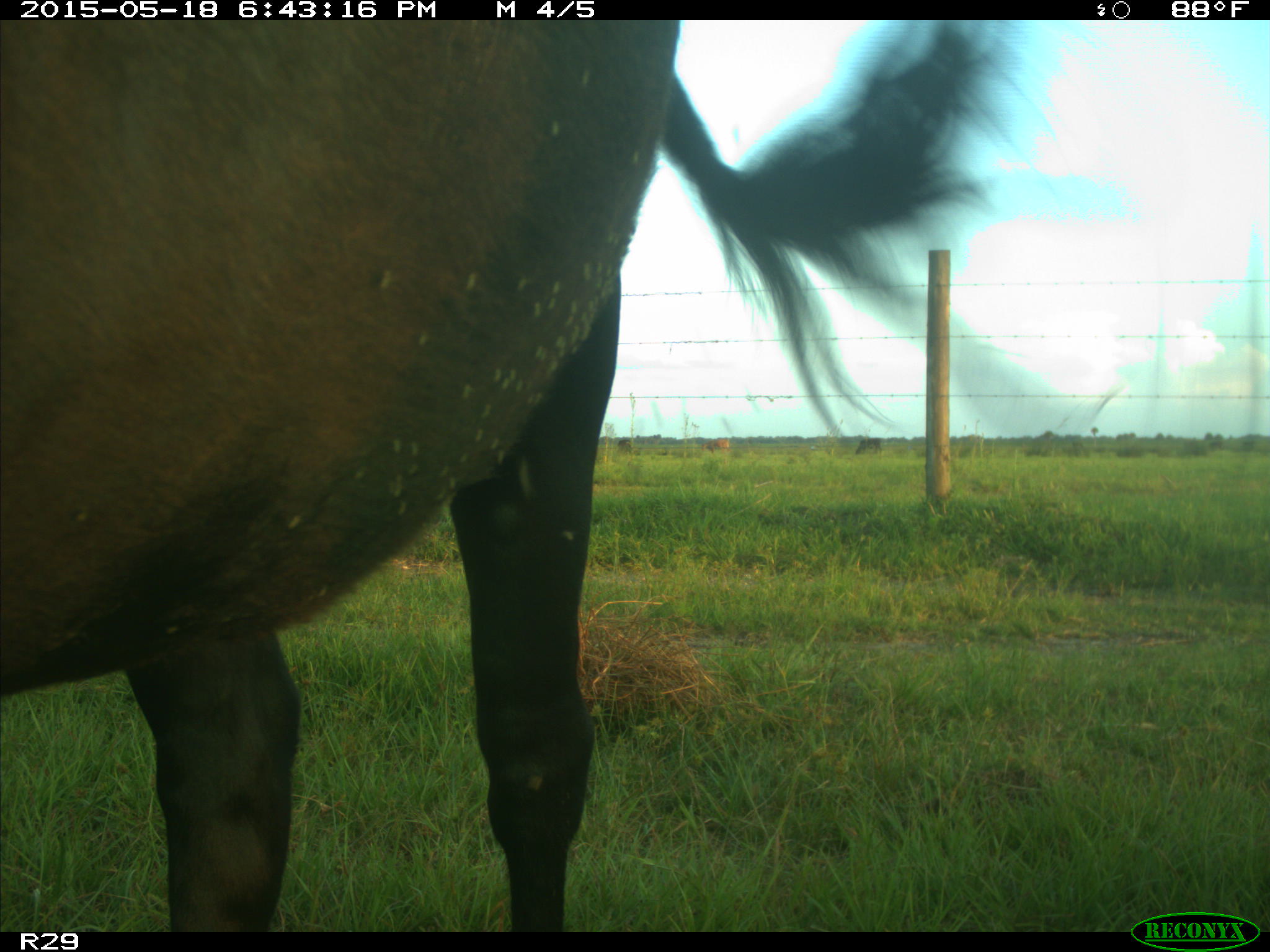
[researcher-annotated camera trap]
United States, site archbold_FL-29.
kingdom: Animalia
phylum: Chordata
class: Mammalia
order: Artiodactyla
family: Bovidae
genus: Bos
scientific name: Bos taurus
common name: domestic cow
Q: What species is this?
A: Bos taurus (domestic cow).